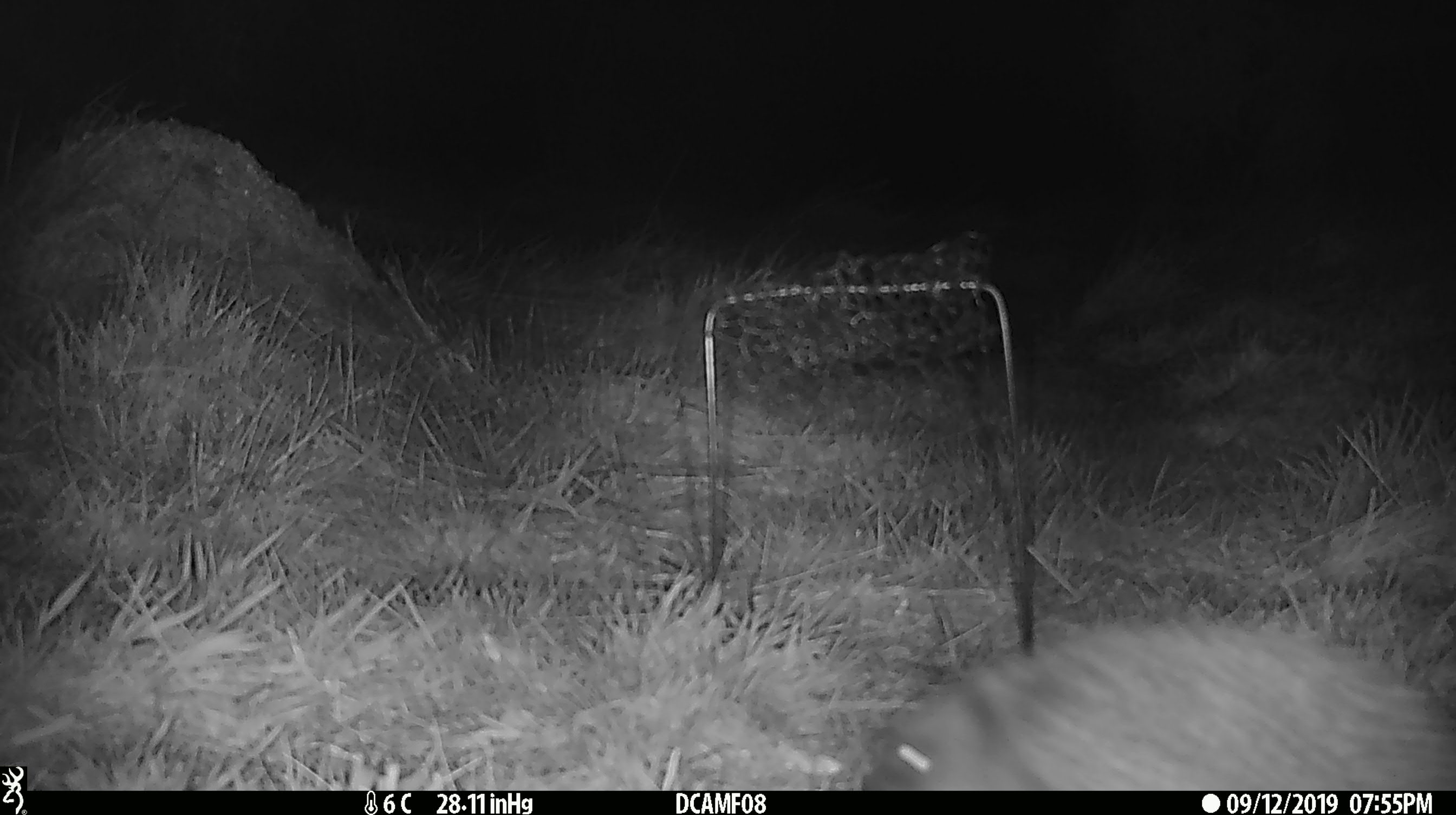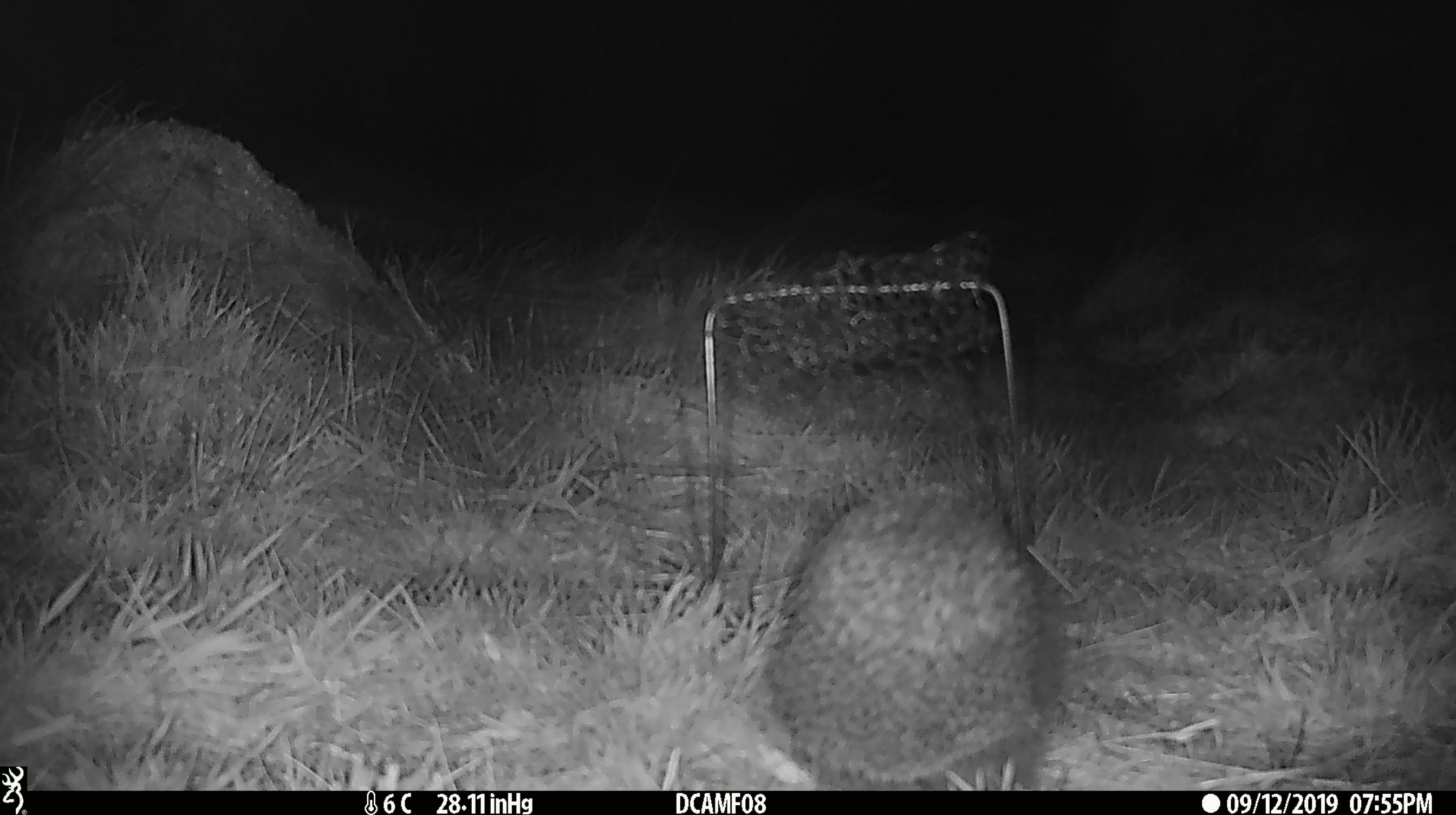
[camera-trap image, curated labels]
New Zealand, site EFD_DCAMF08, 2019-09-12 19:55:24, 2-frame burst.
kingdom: Animalia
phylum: Chordata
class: Mammalia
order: Eulipotyphla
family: Erinaceidae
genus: Erinaceus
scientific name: Erinaceus europaeus europaeus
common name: european hedgehog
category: hedgehog